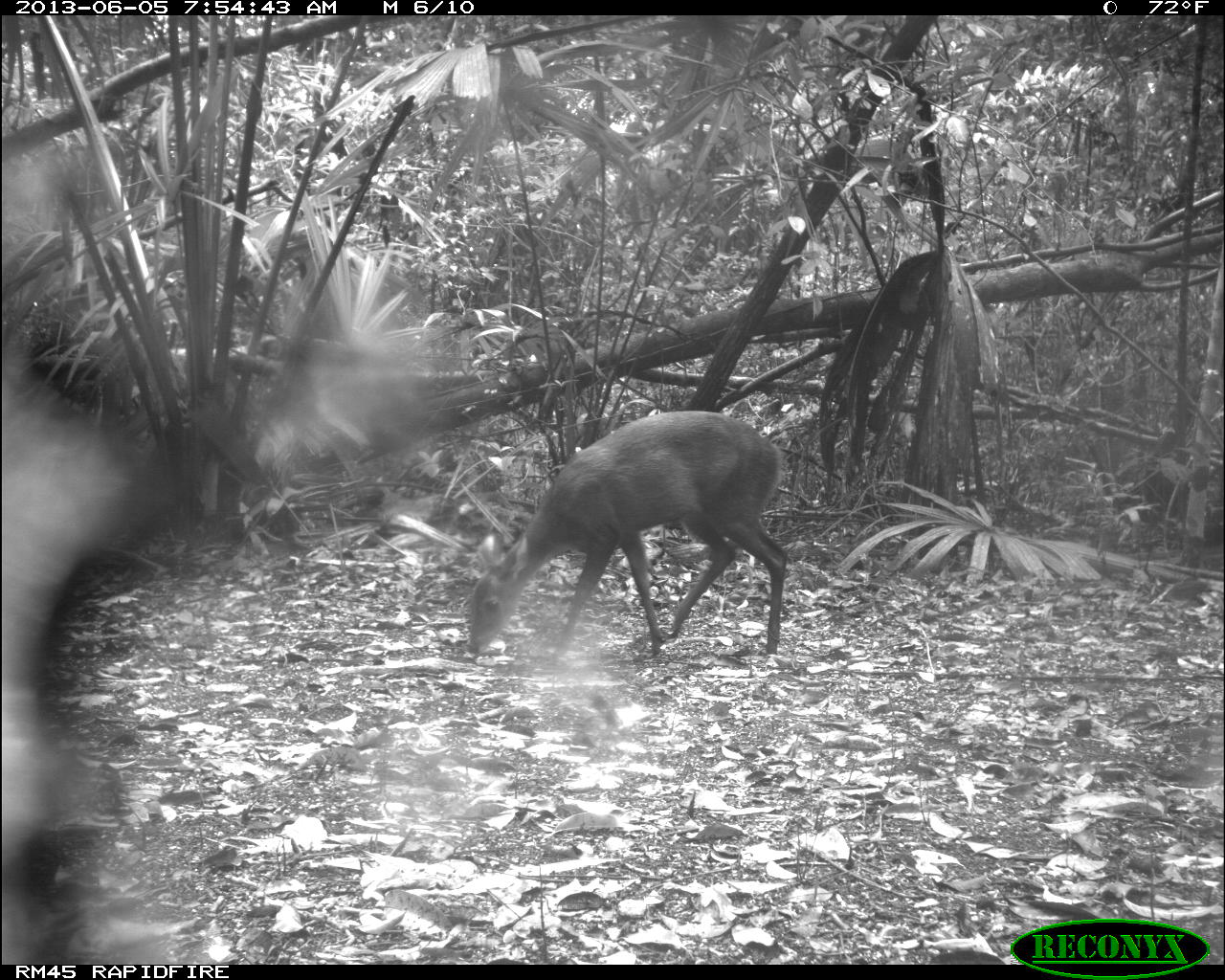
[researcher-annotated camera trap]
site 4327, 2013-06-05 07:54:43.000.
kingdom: Animalia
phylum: Chordata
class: Mammalia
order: Artiodactyla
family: Cervidae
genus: Mazama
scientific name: Mazama temama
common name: central american red brocket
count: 1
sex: female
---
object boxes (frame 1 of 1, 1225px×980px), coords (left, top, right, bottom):
mazama temama: (467, 411, 788, 661)